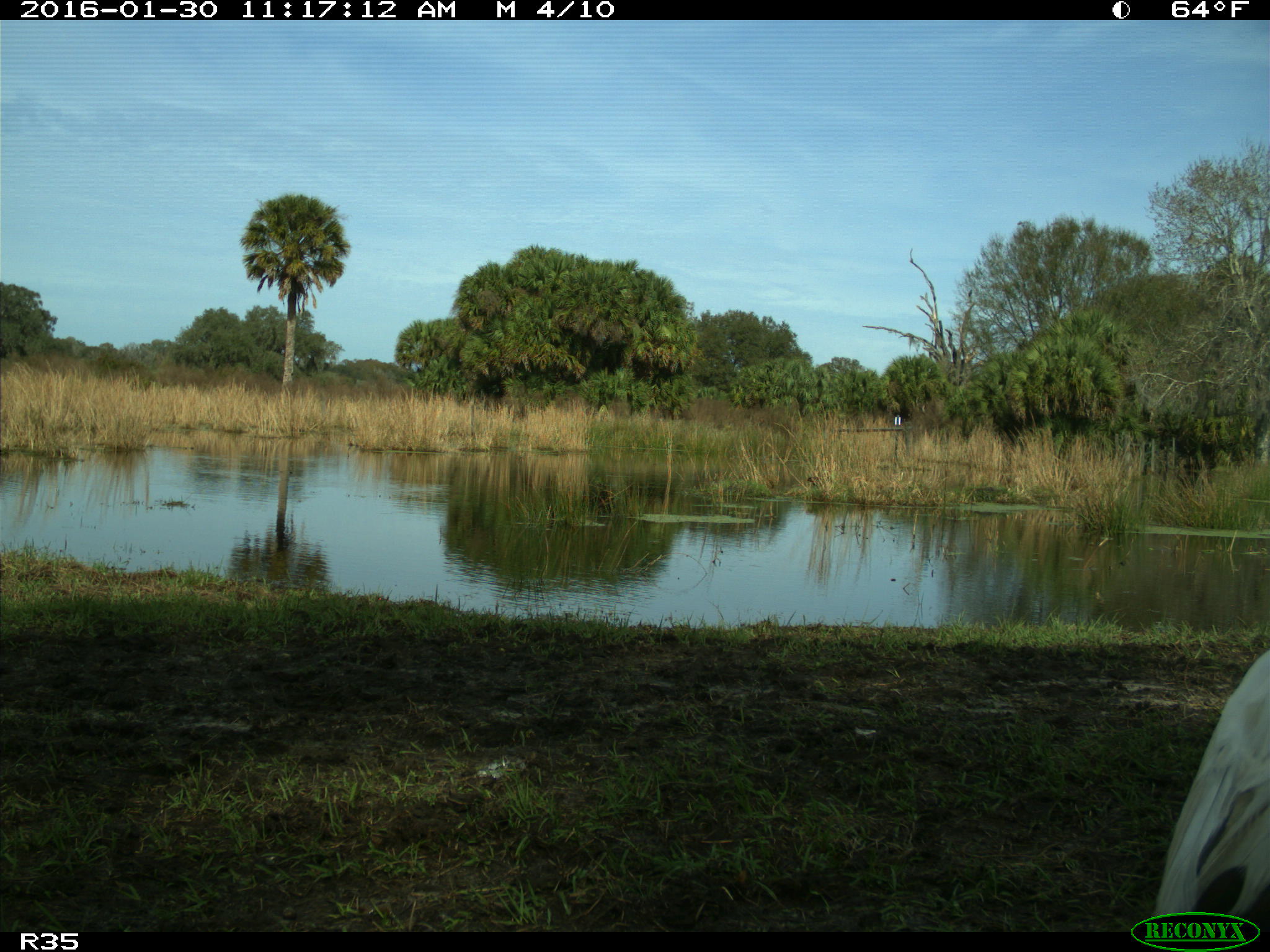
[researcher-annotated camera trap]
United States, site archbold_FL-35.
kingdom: Animalia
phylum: Chordata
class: Aves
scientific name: Aves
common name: birds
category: unidentified bird